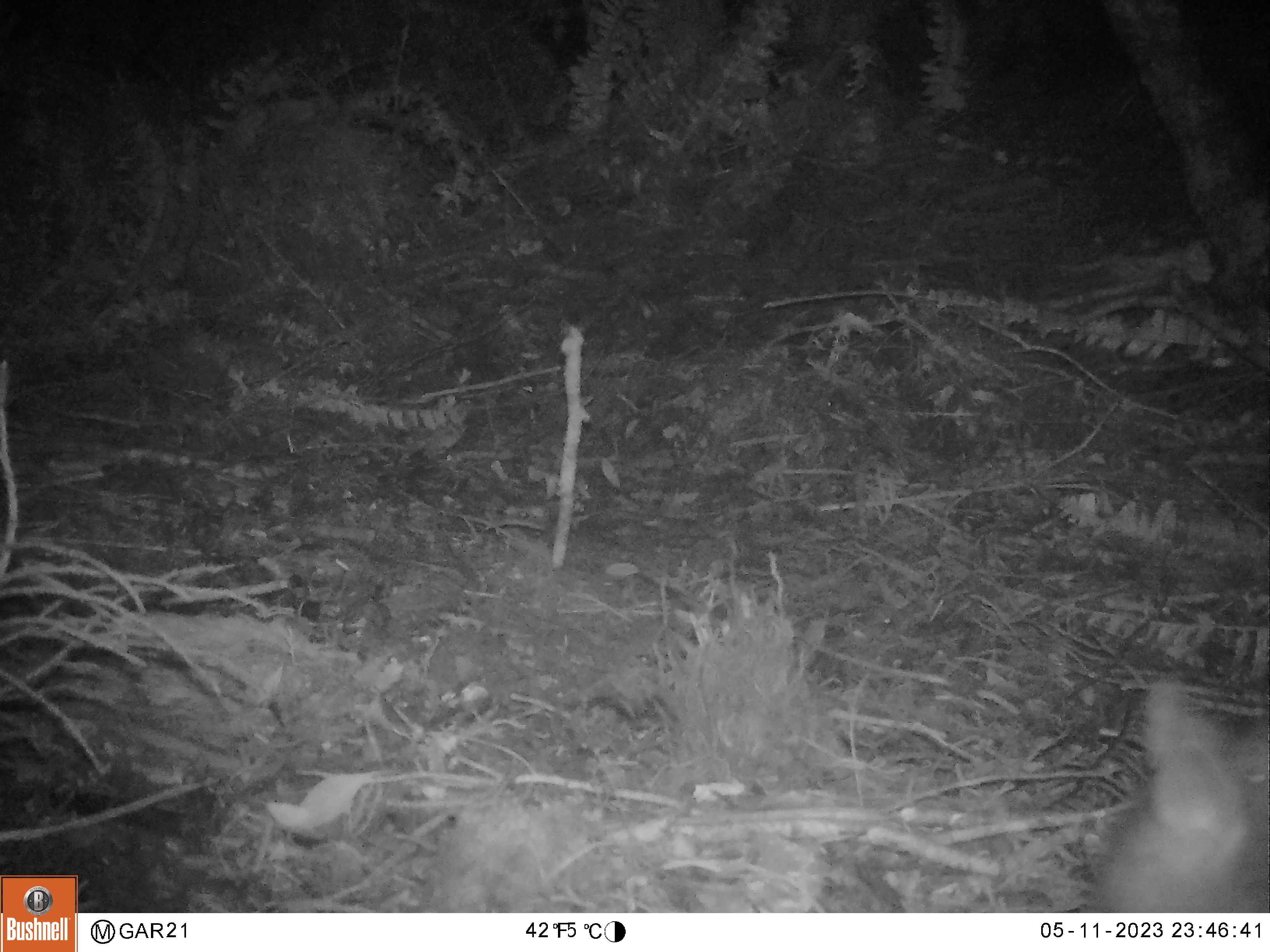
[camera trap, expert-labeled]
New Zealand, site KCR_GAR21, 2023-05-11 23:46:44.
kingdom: Animalia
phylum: Chordata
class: Mammalia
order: Diprotodontia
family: Phalangeridae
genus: Trichosurus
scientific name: Trichosurus vulpecula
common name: common brushtail possum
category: possum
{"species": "possum (common brushtail possum) (Trichosurus vulpecula)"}